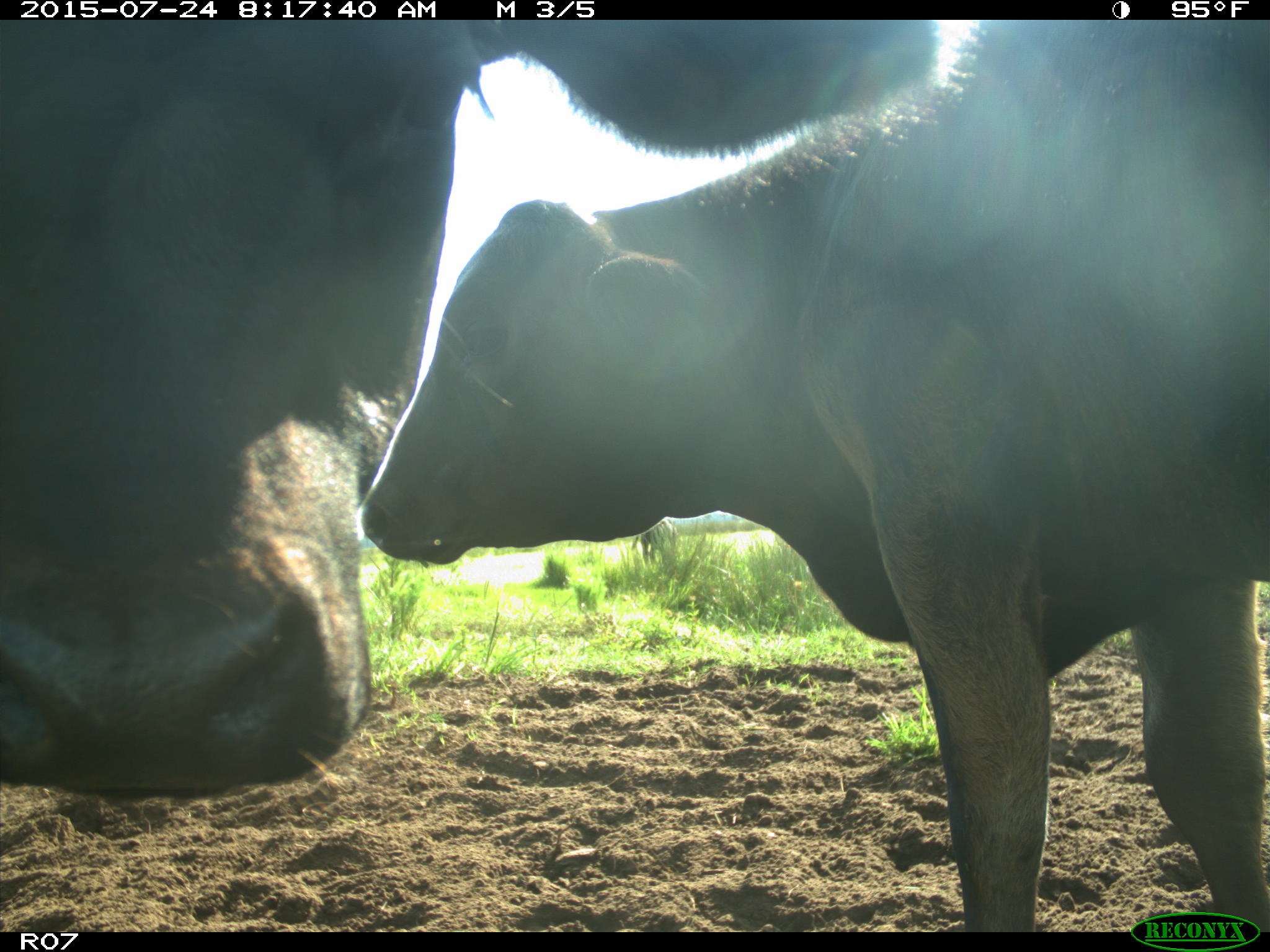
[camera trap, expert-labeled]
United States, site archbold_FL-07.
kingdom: Animalia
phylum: Chordata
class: Mammalia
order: Artiodactyla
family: Bovidae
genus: Bos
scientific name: Bos taurus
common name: domestic cow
Bos taurus (domestic cow).